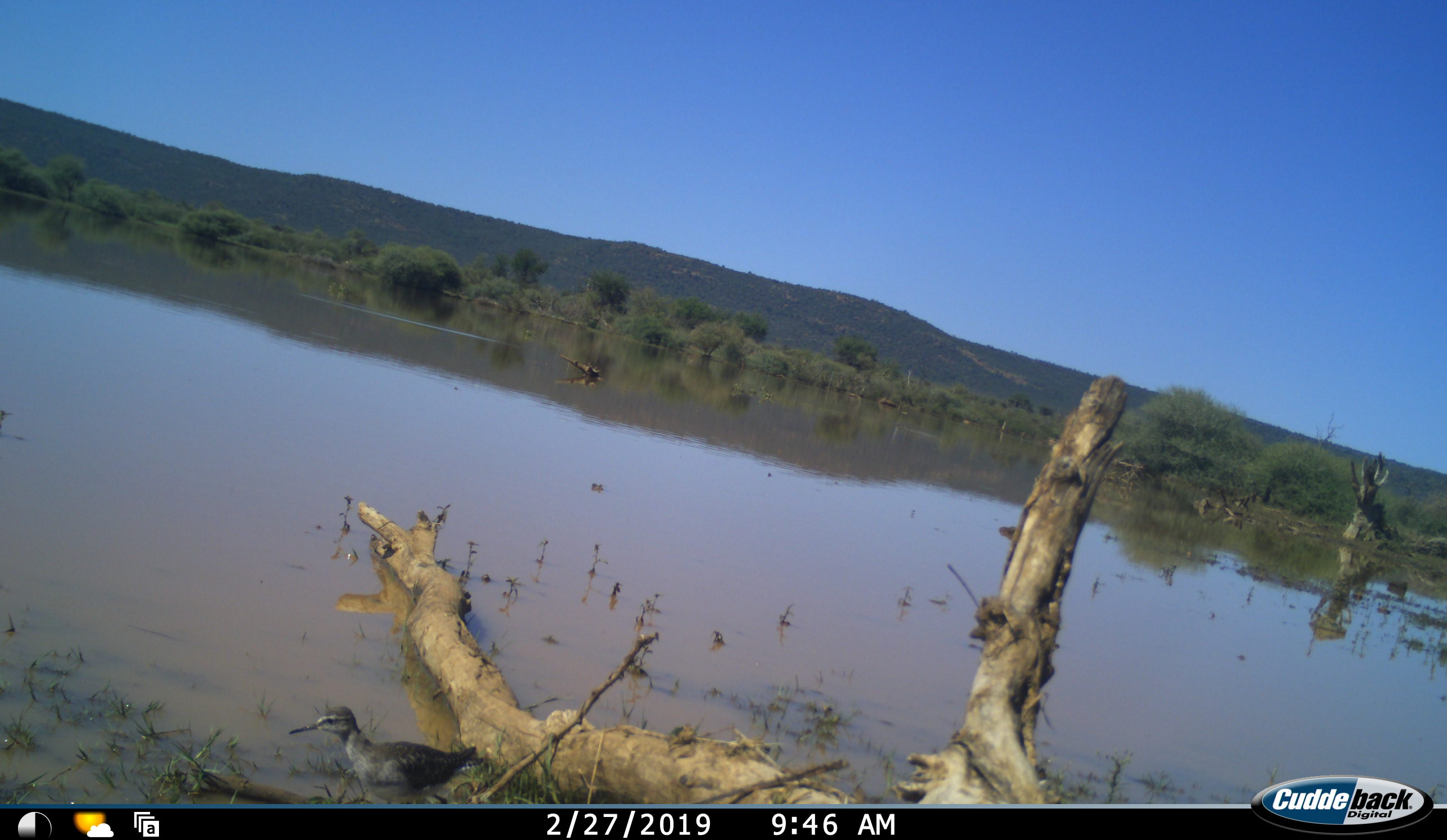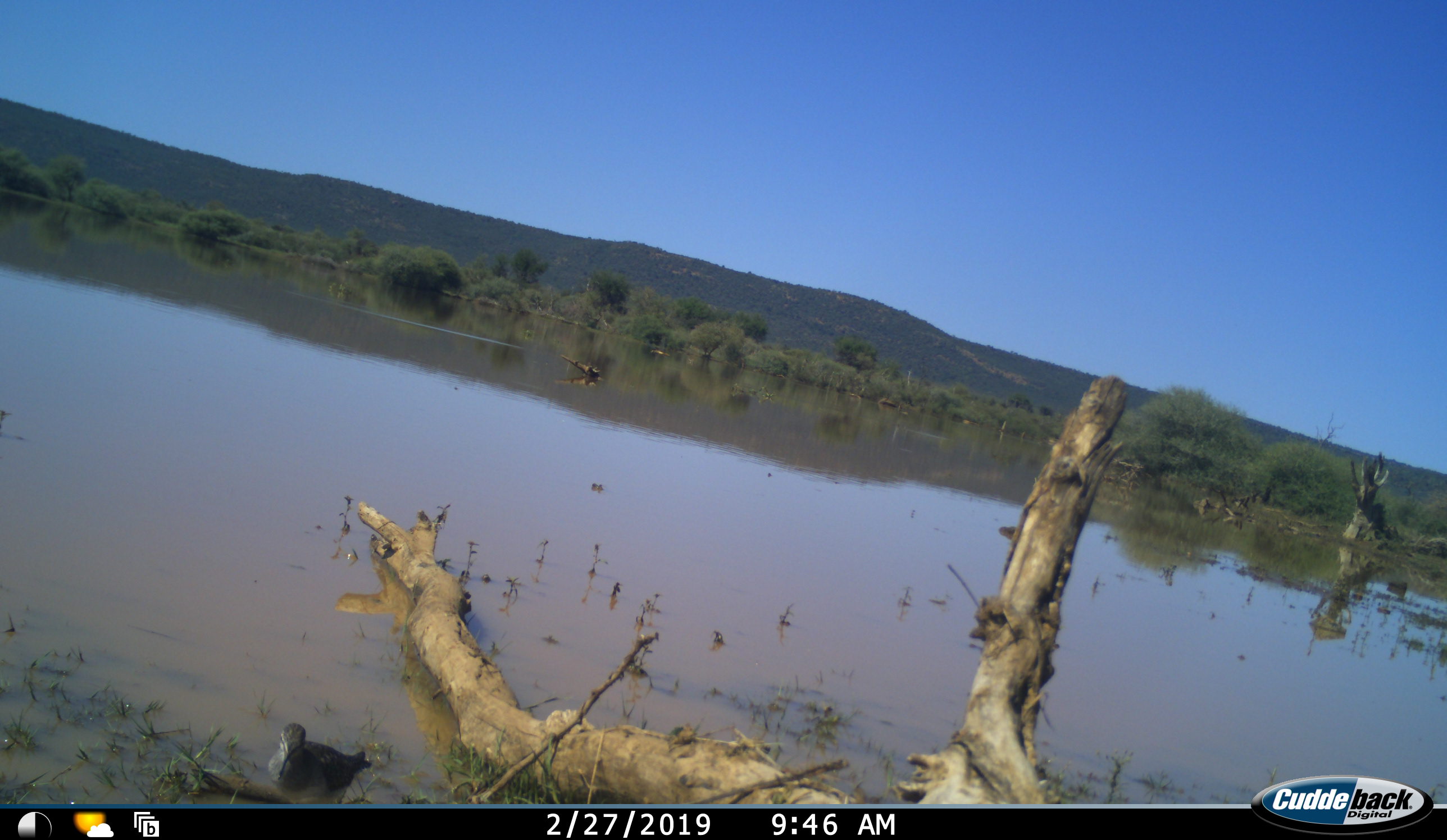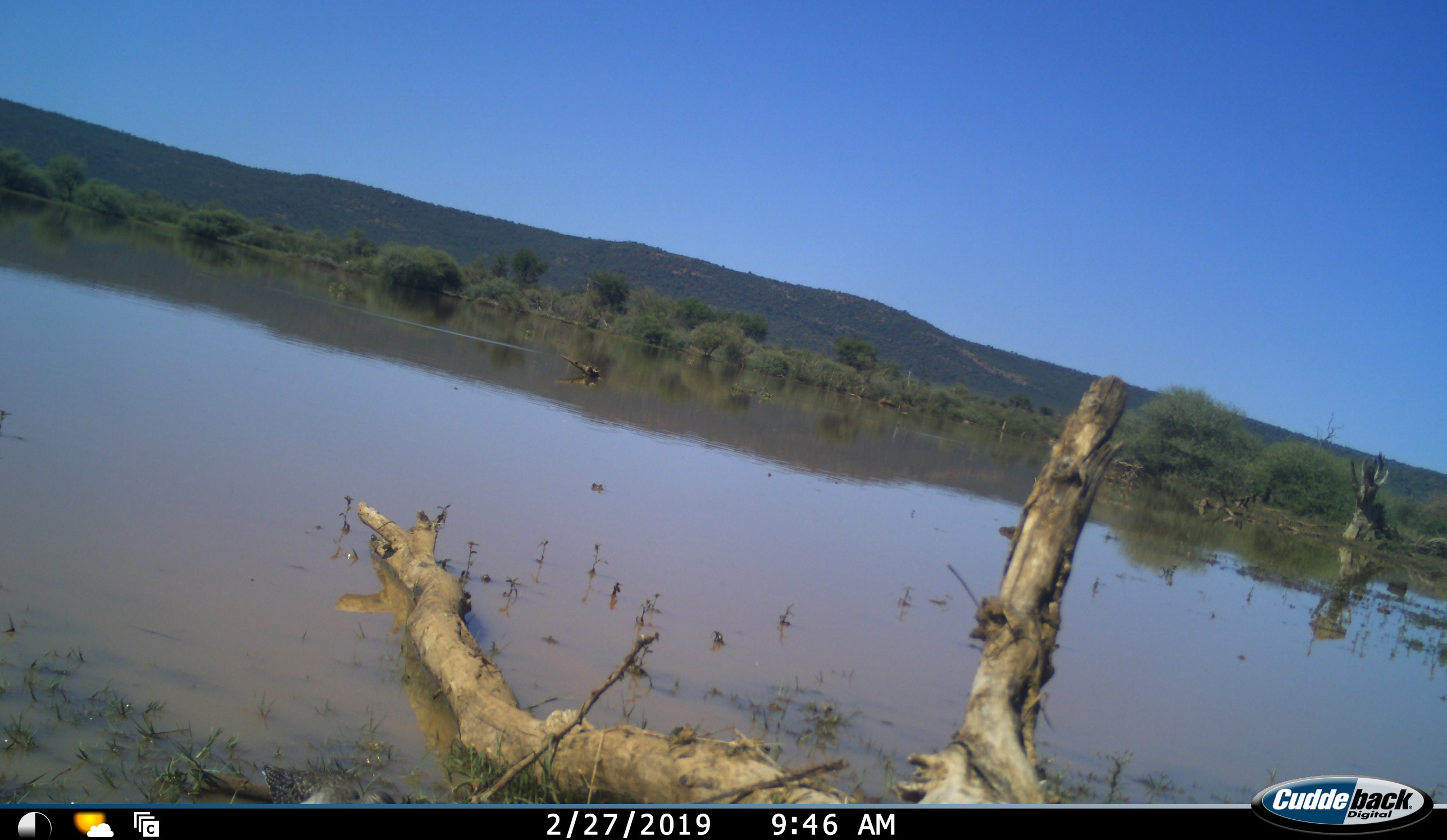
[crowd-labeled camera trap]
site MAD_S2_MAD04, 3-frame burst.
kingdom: Animalia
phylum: Chordata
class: Aves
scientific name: Aves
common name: bird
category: birdother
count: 1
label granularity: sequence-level